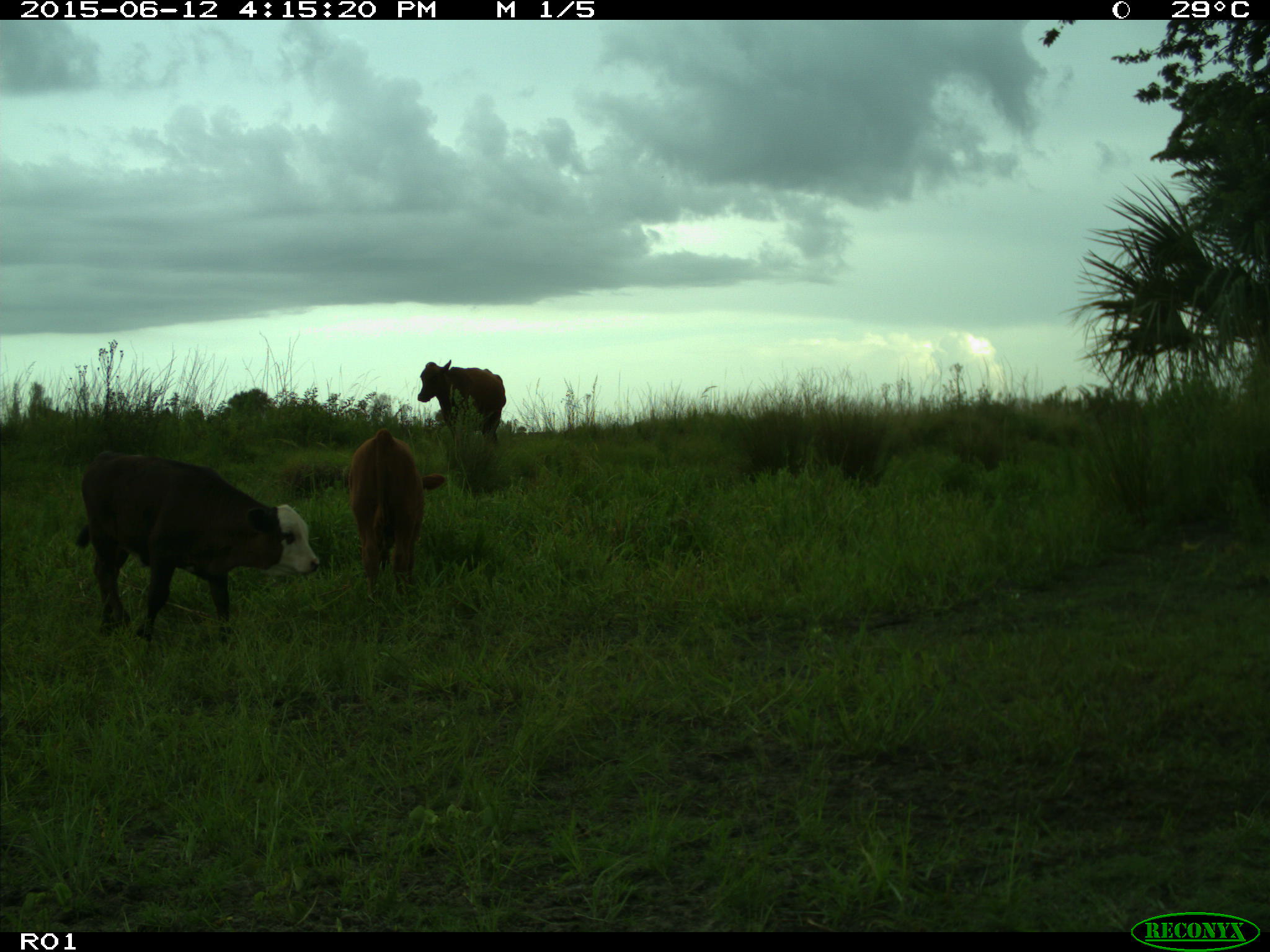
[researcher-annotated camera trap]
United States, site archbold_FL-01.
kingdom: Animalia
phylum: Chordata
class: Mammalia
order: Artiodactyla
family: Bovidae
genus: Bos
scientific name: Bos taurus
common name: domestic cow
Bos taurus (domestic cow).